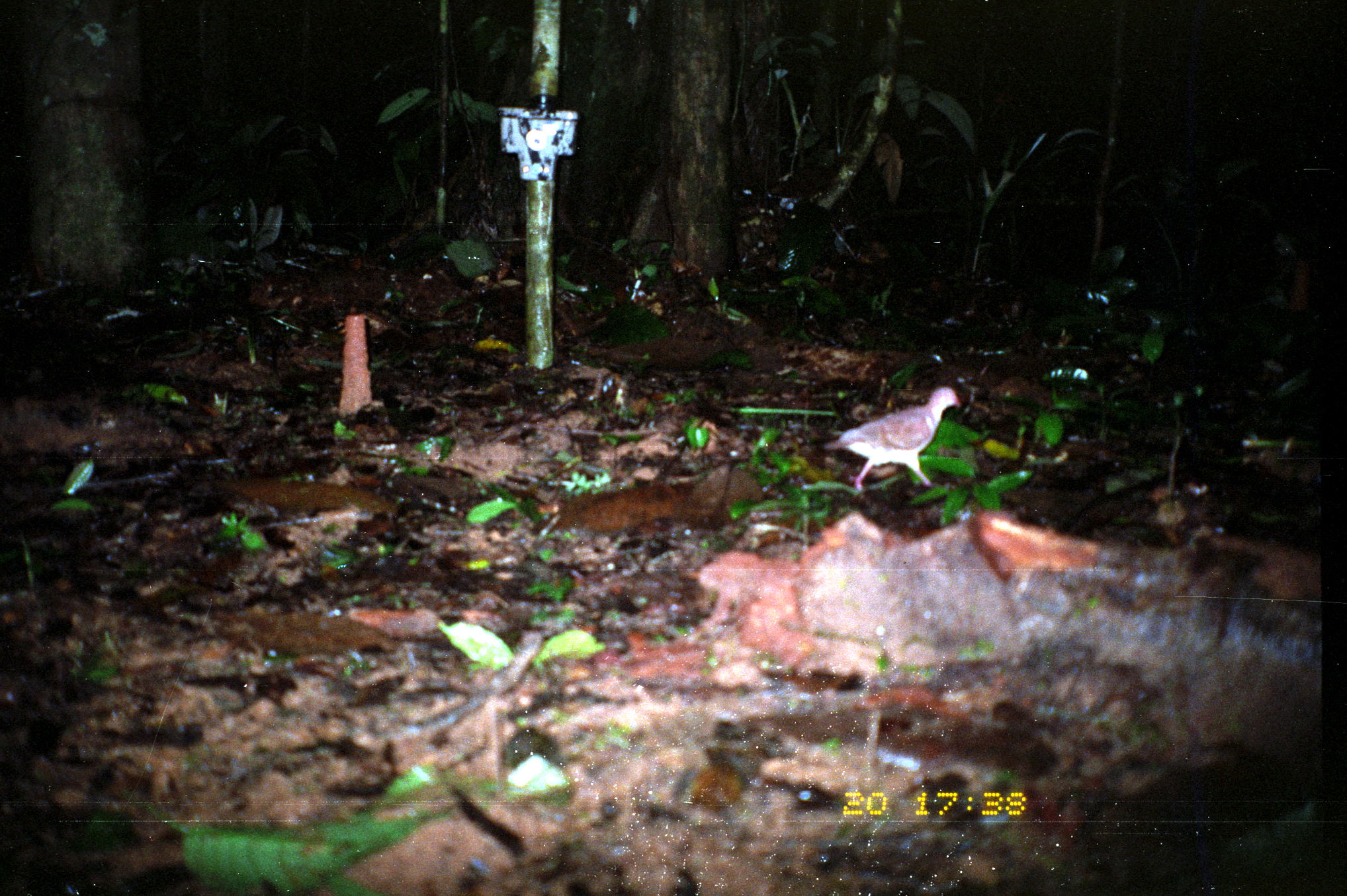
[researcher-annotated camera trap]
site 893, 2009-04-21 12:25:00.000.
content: unidentified animal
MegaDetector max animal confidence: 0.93